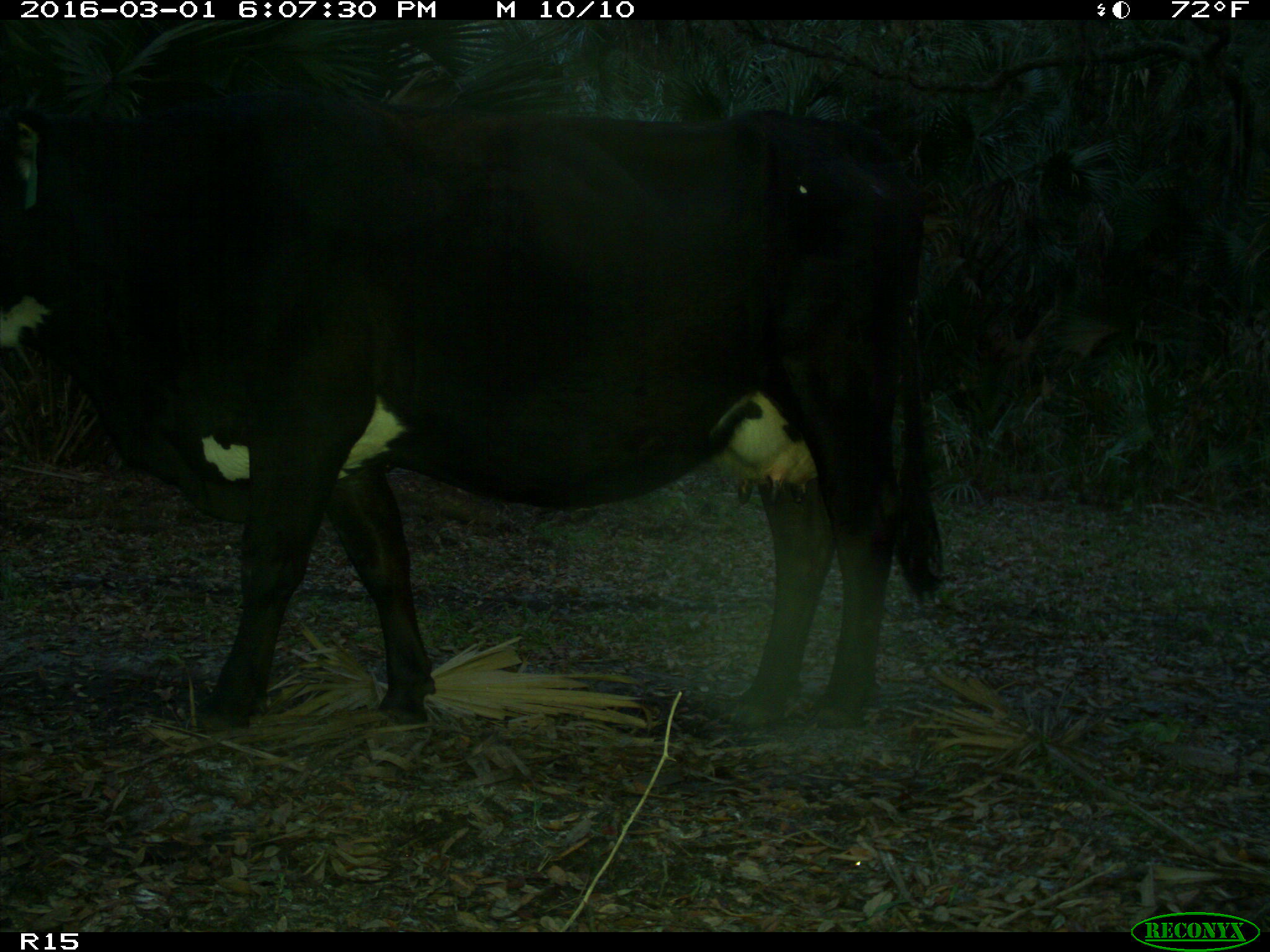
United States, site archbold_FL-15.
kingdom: Animalia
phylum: Chordata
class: Mammalia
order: Artiodactyla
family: Bovidae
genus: Bos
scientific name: Bos taurus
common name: domestic cow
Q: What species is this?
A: Bos taurus (domestic cow).